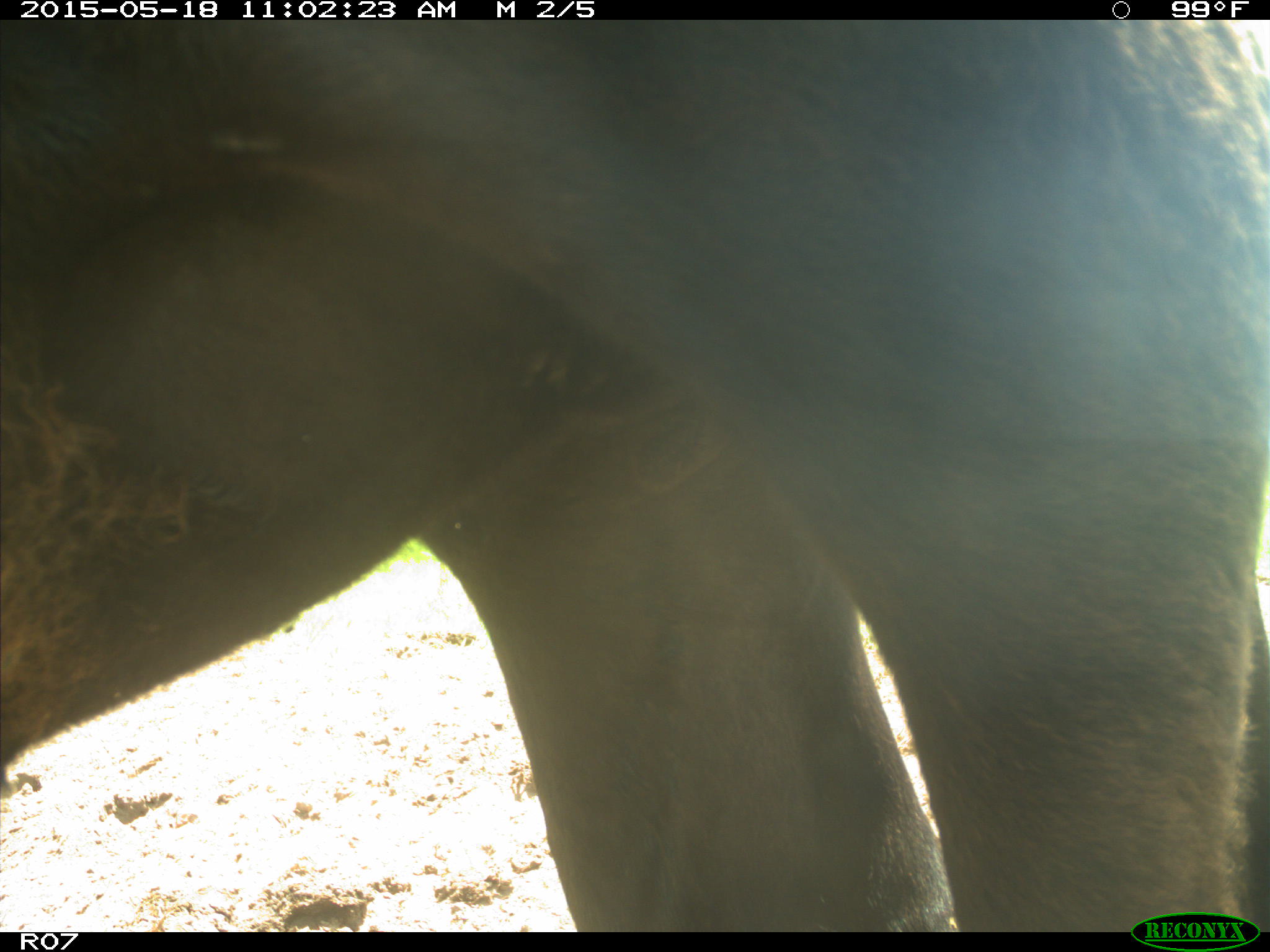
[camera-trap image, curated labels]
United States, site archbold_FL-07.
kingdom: Animalia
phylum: Chordata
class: Mammalia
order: Artiodactyla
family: Bovidae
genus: Bos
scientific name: Bos taurus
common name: domestic cow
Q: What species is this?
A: Bos taurus (domestic cow).